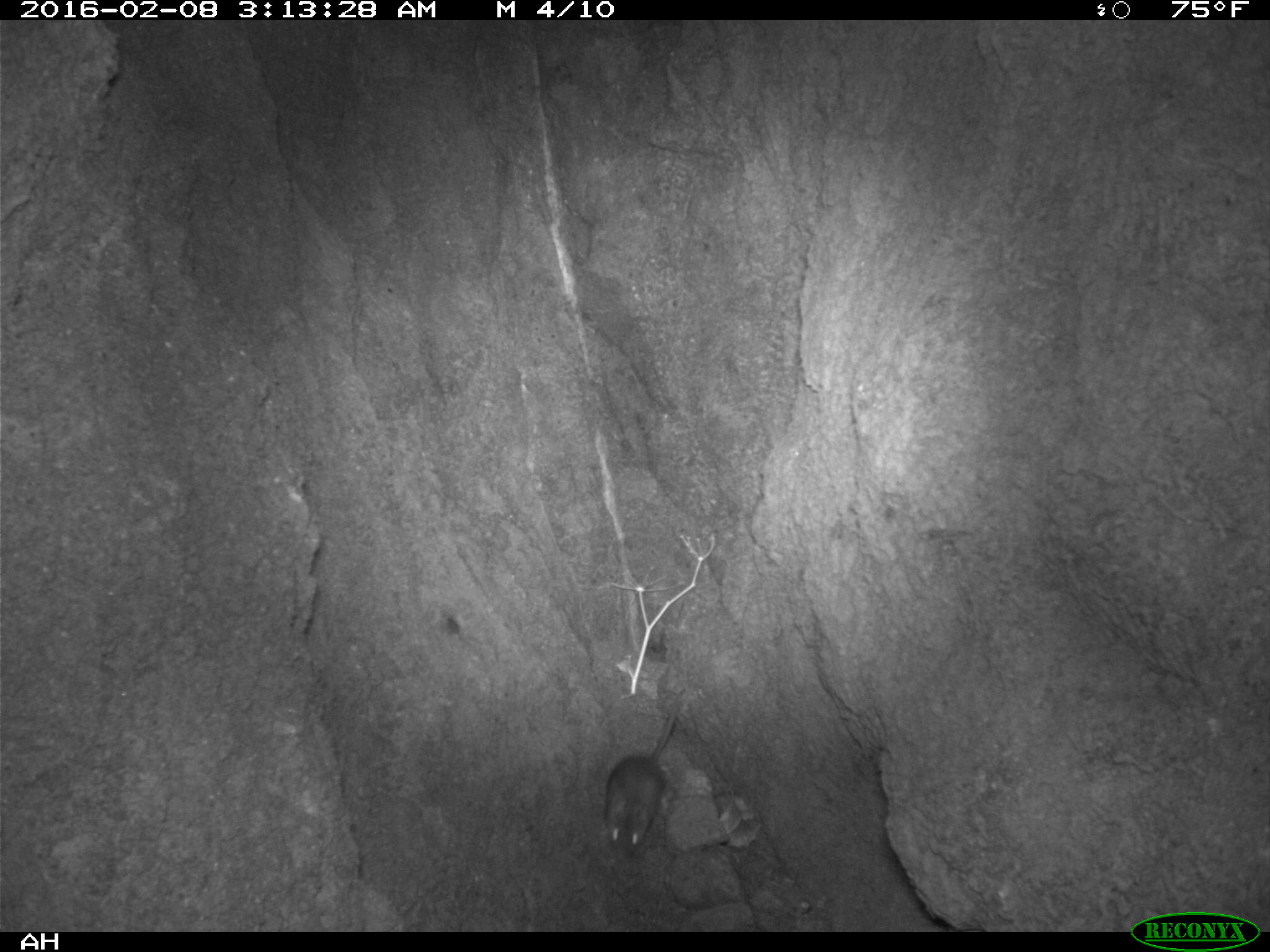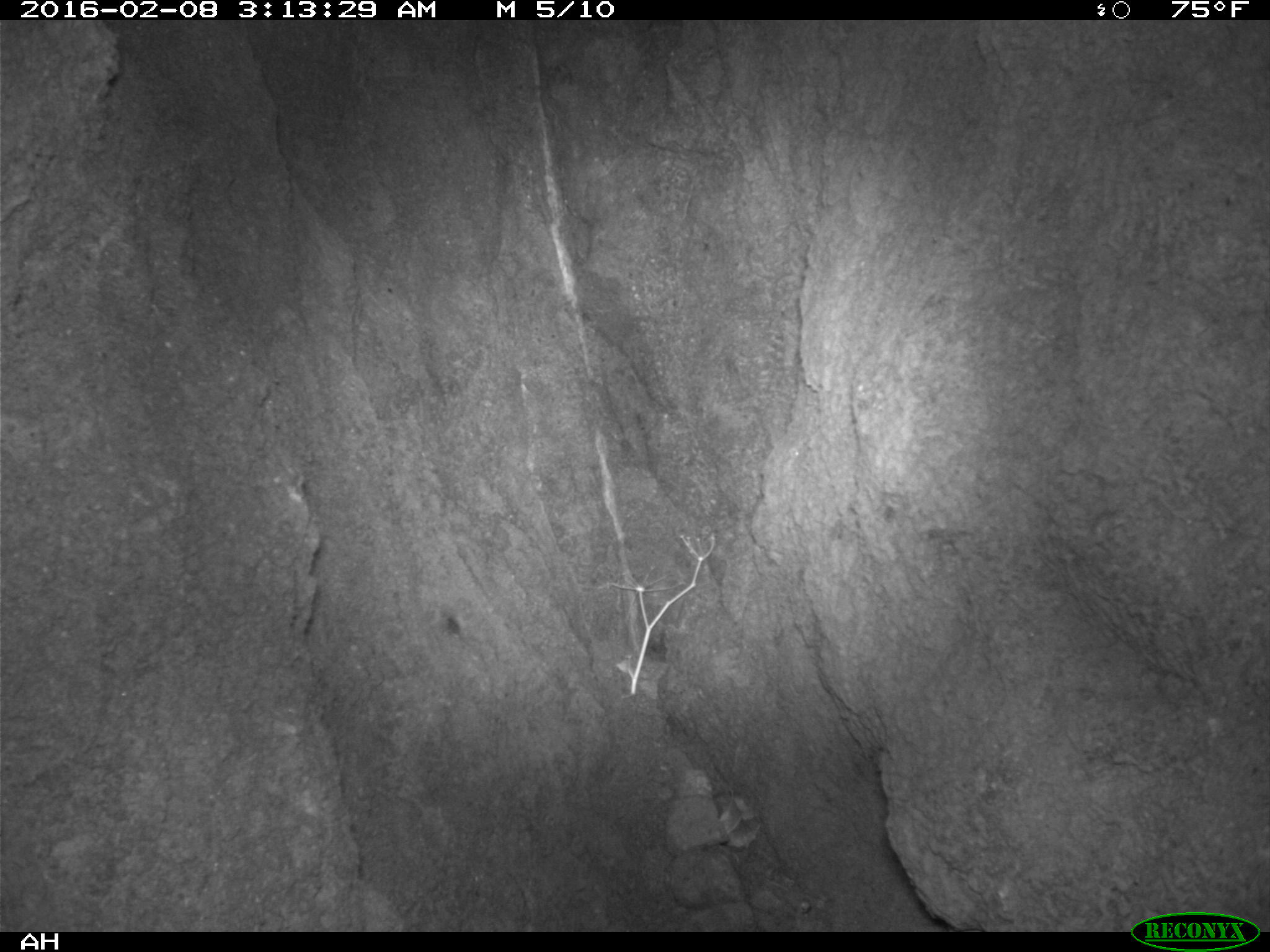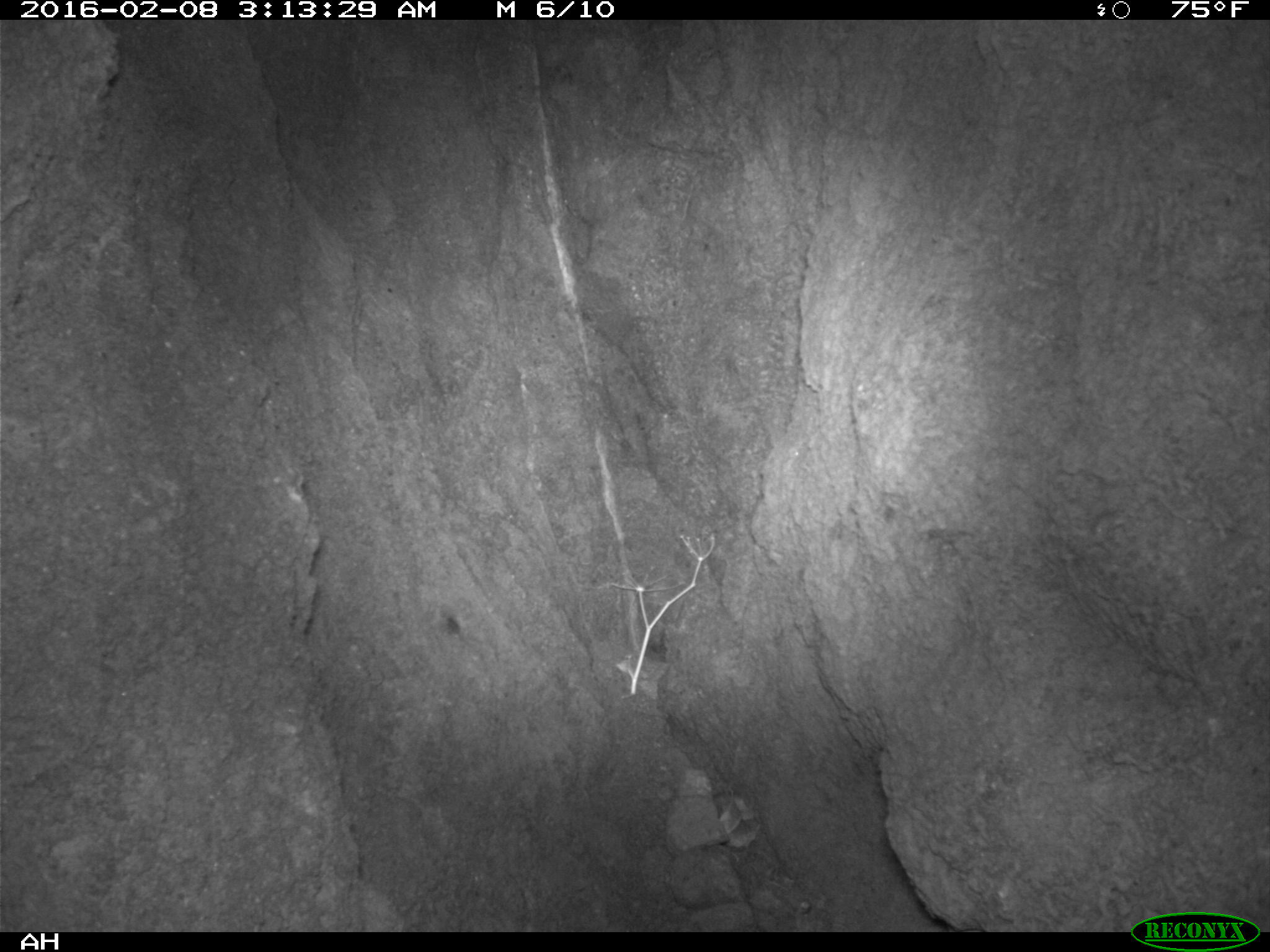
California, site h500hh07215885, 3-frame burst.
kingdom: Animalia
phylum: Chordata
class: Mammalia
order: Rodentia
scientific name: Rodentia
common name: rodent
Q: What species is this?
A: Rodent (Rodentia).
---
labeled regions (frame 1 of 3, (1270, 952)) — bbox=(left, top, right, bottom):
rodent: bbox=(603, 686, 687, 854)